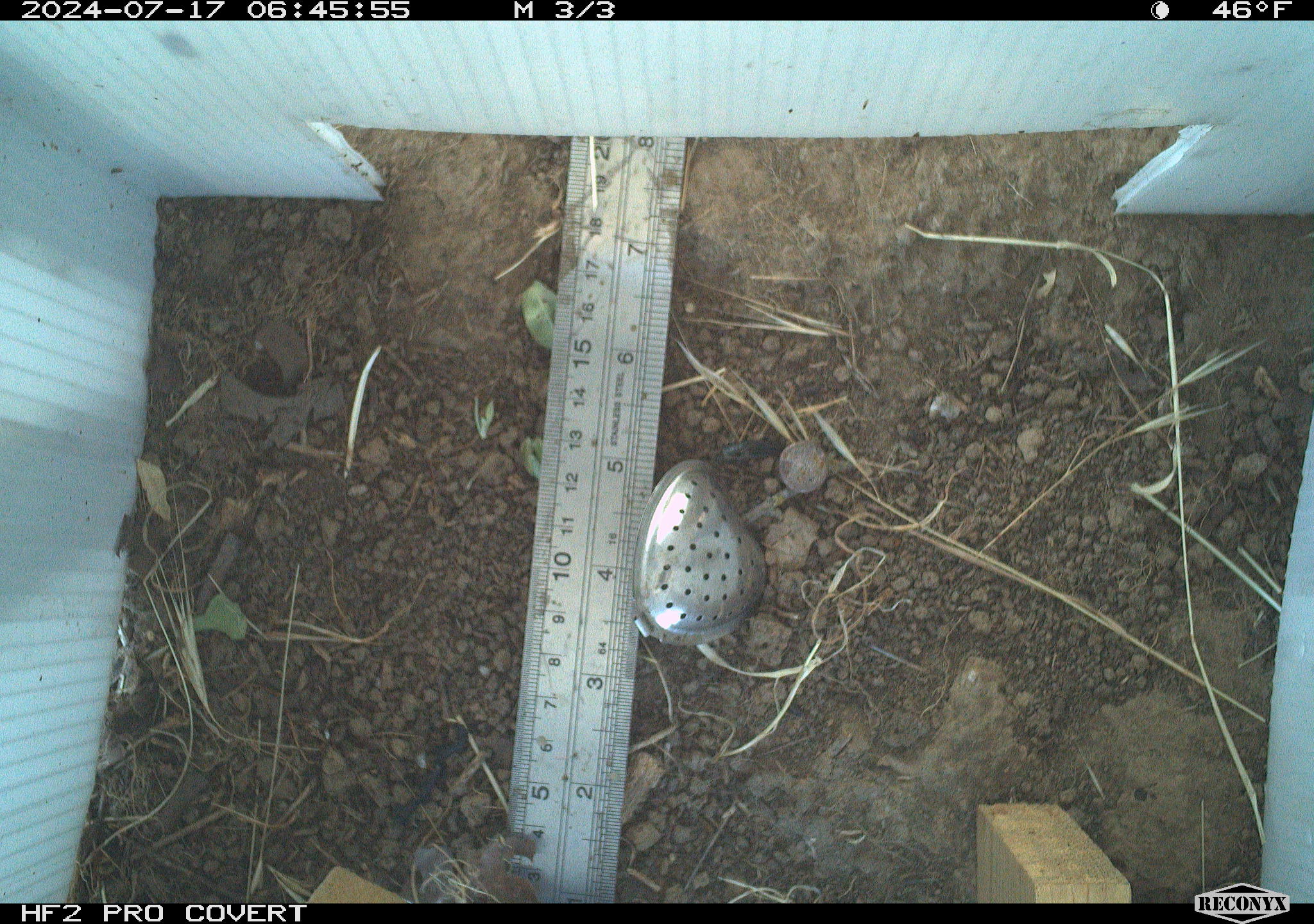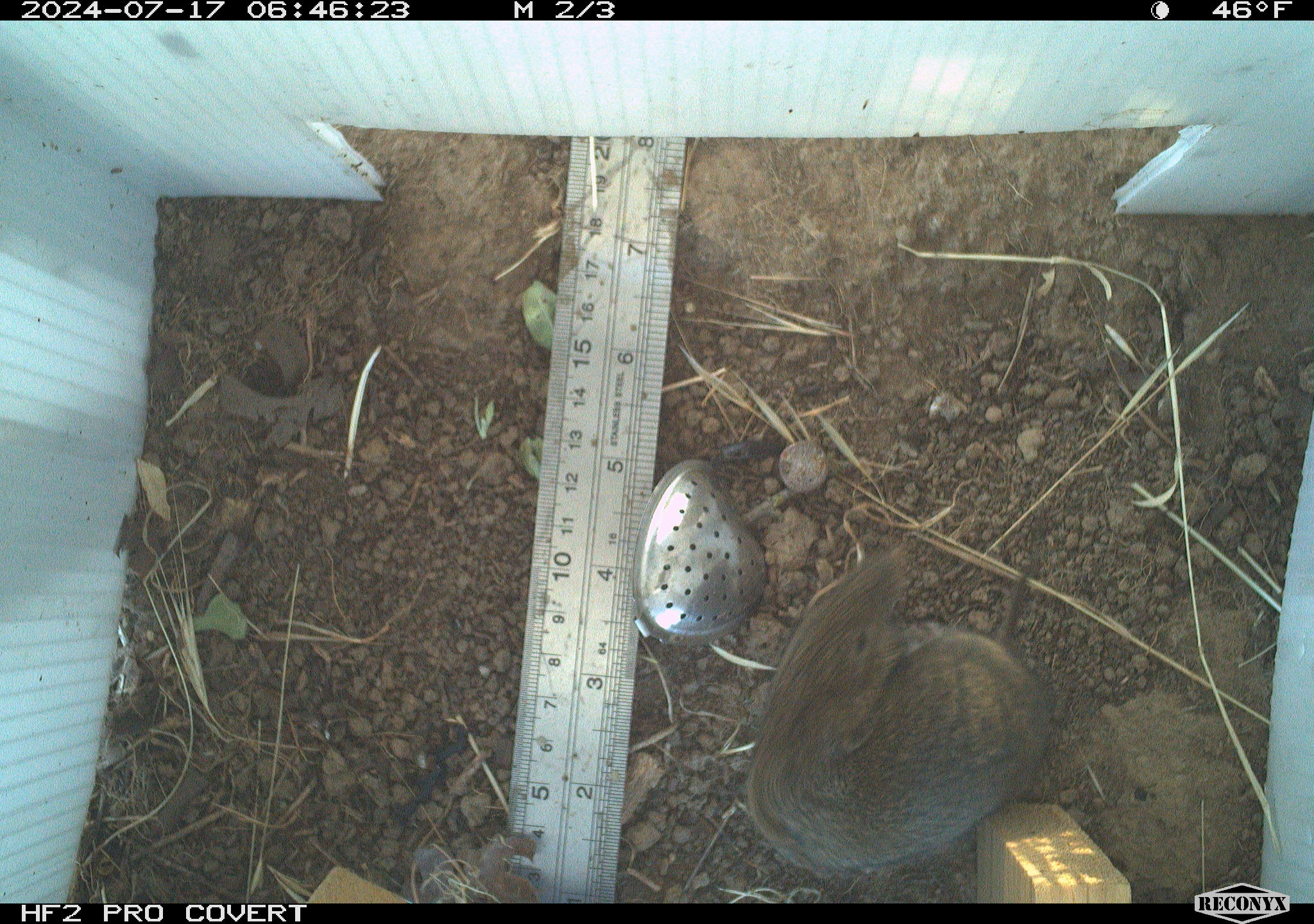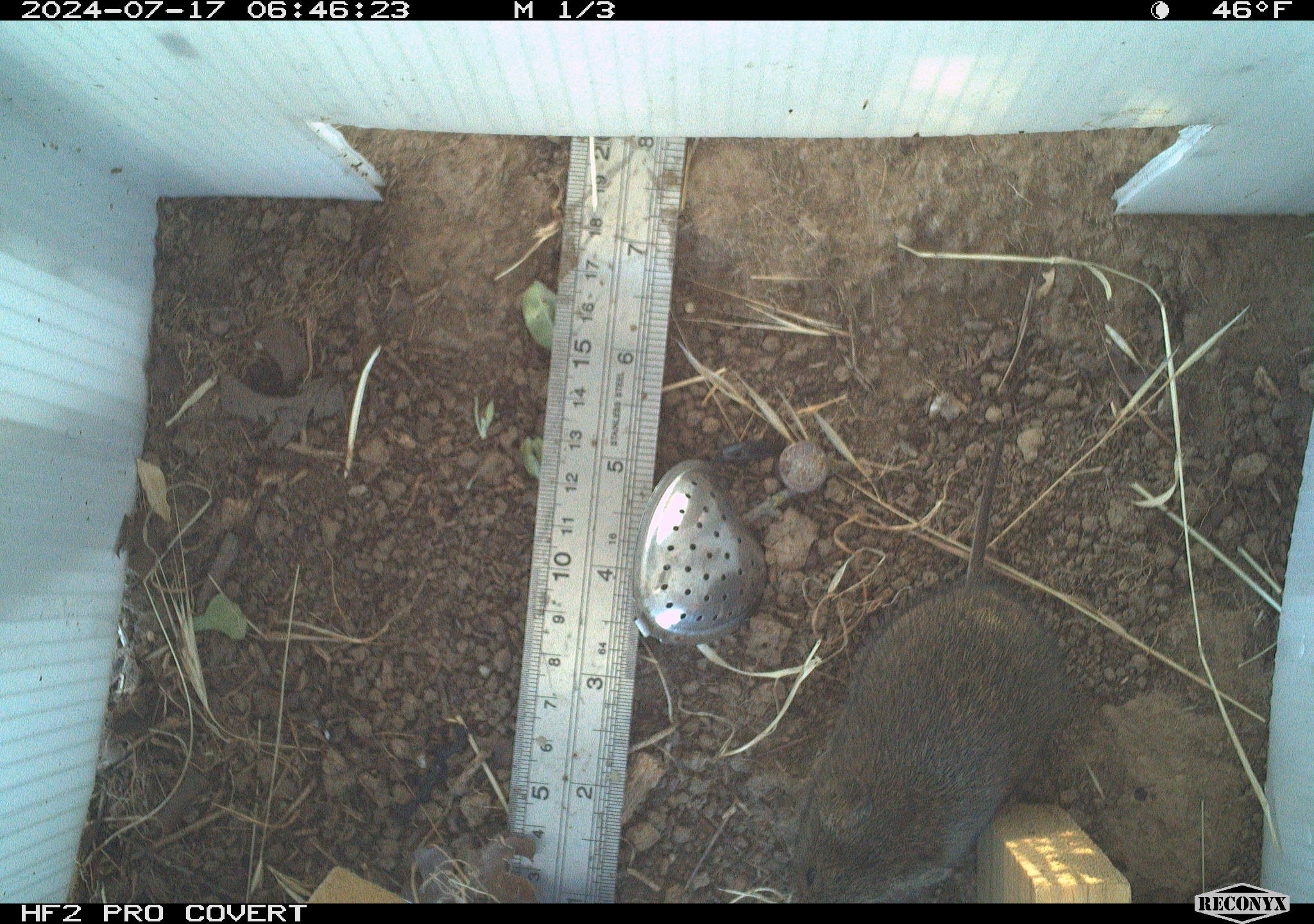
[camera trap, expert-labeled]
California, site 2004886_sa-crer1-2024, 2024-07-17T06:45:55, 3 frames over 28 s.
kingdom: Animalia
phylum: Chordata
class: Mammalia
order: Rodentia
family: Cricetidae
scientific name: Arvicolinae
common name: voles, lemmings, and muskrats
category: arvicolinae subfamily